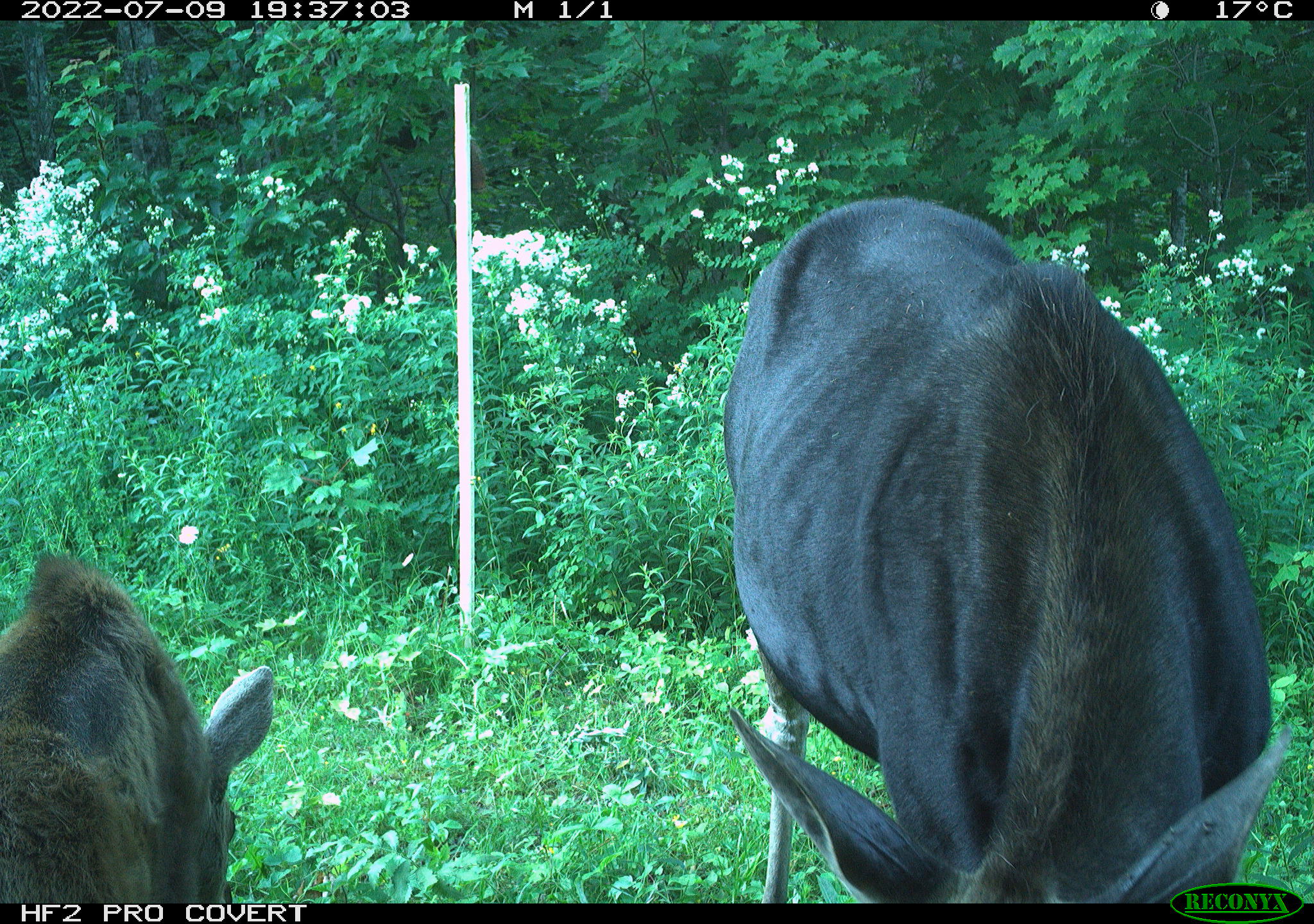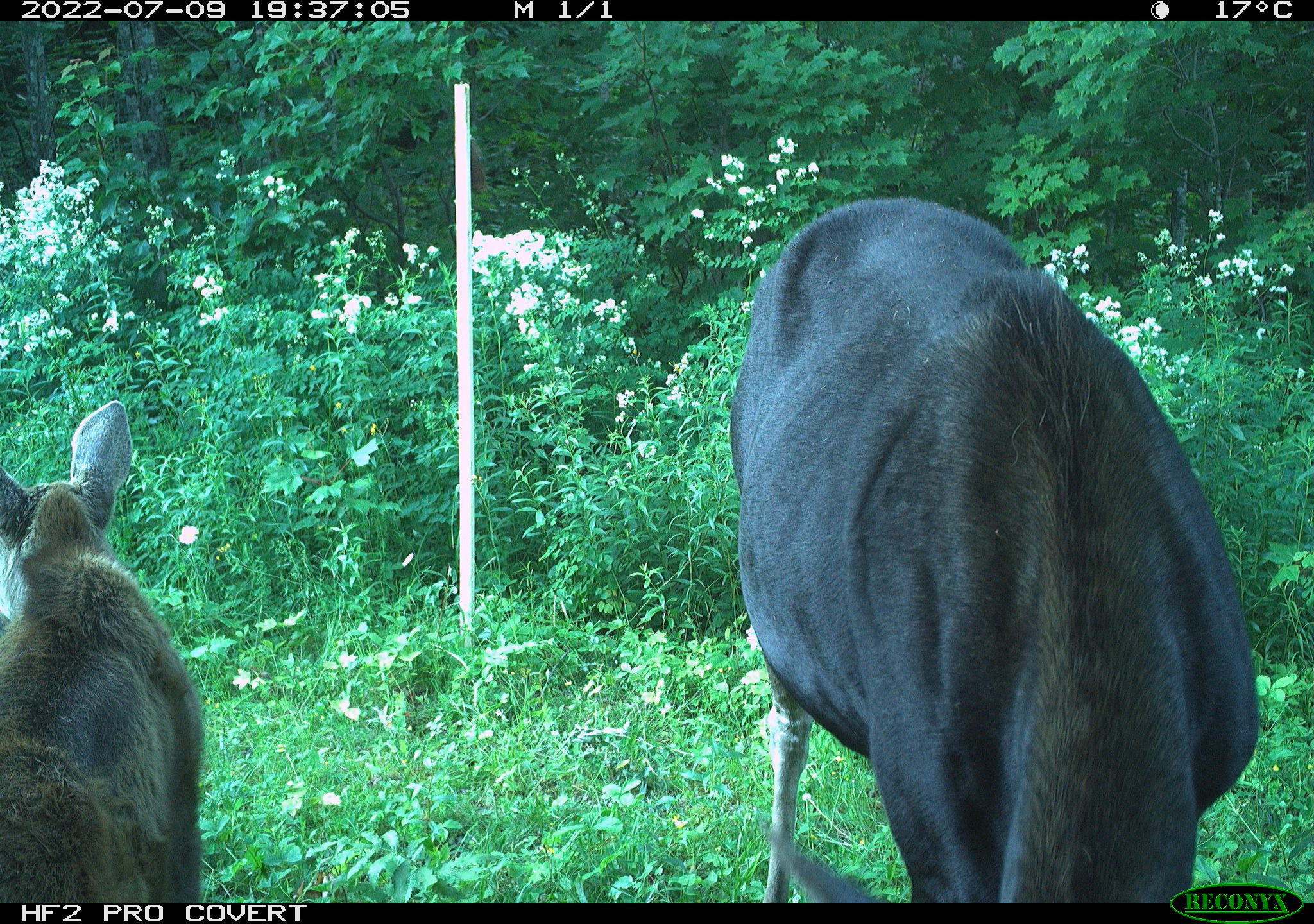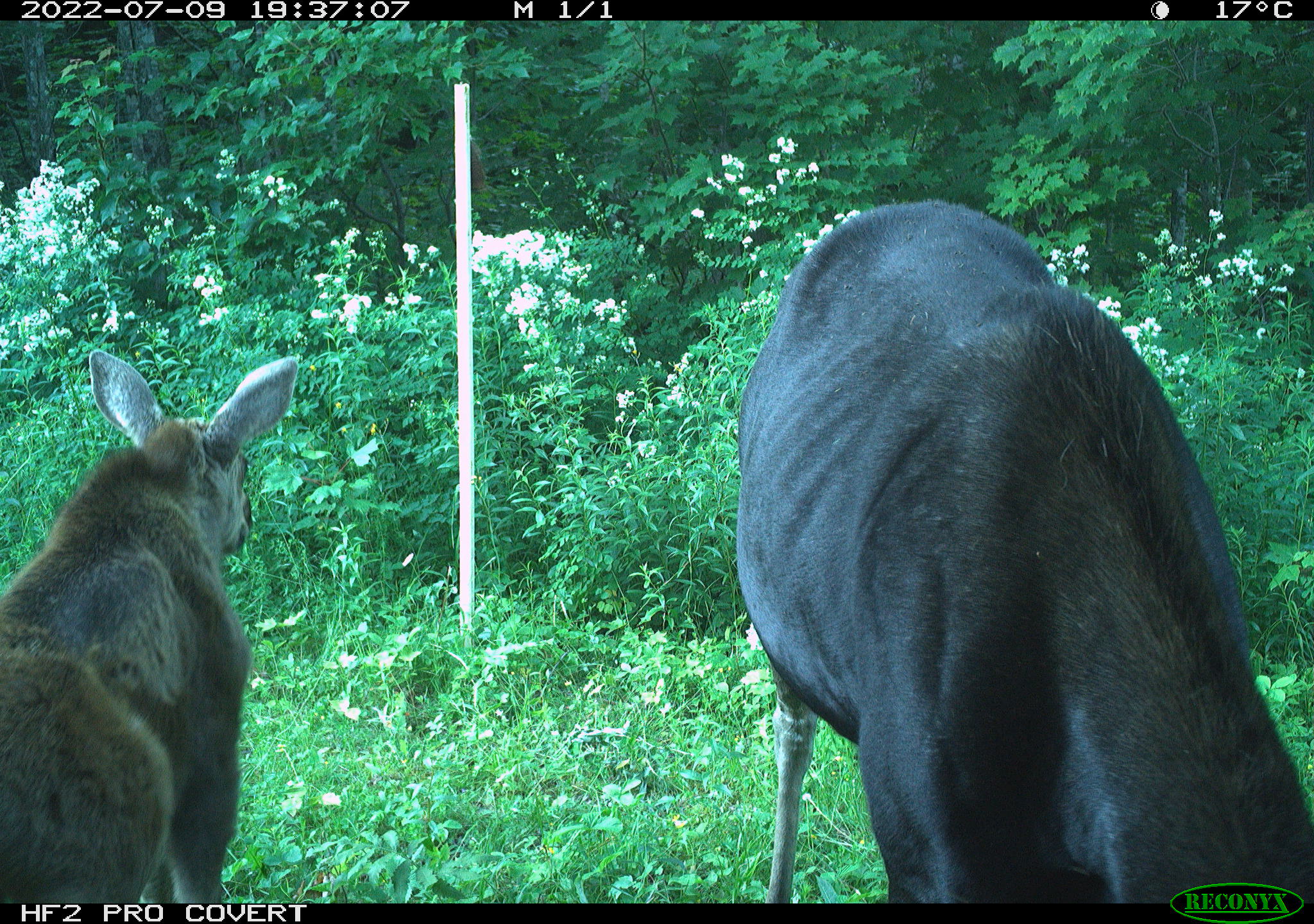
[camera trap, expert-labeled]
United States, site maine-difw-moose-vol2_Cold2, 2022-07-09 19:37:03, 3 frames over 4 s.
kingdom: Animalia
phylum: Chordata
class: Mammalia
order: Artiodactyla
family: Cervidae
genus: Alces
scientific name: Alces alces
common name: moose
Moose (Alces alces).